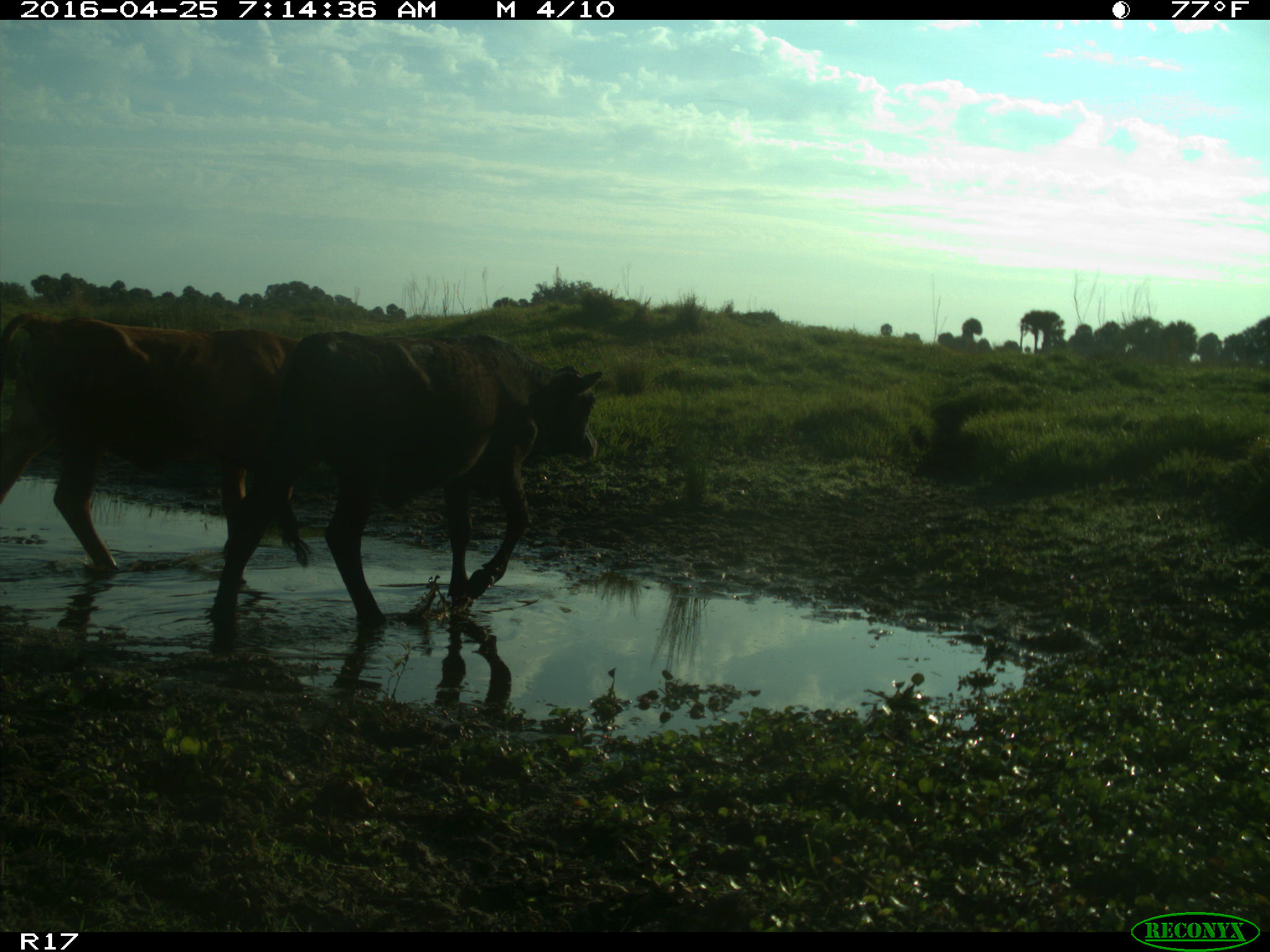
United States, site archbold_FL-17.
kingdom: Animalia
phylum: Chordata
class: Mammalia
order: Artiodactyla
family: Bovidae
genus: Bos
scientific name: Bos taurus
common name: domestic cow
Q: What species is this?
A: Bos taurus (domestic cow).